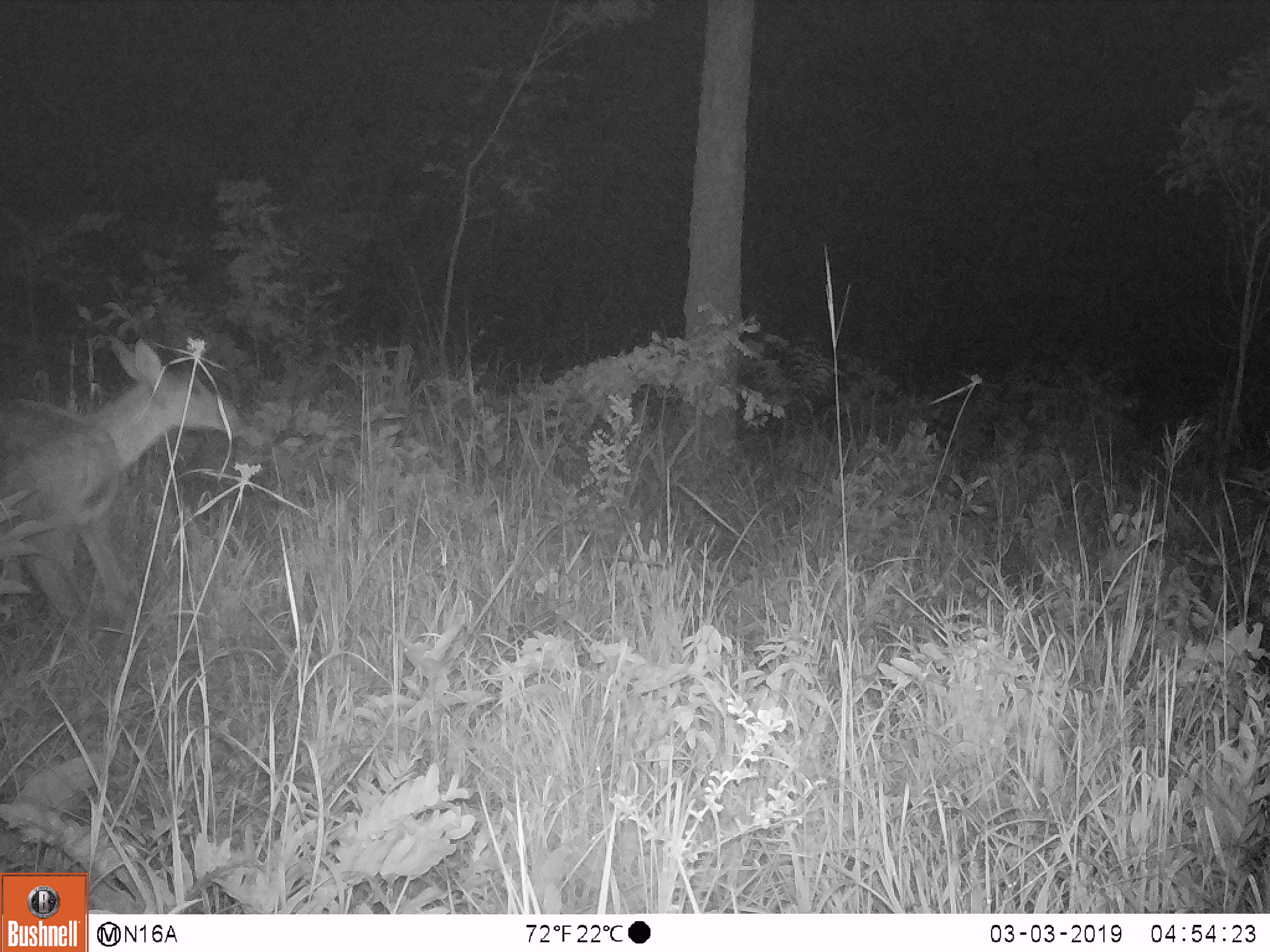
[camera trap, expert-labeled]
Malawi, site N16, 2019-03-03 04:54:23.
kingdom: Animalia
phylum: Chordata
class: Mammalia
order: Artiodactyla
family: Bovidae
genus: Redunca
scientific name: Redunca arundinum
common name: southern reedbuck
Southern reedbuck (Redunca arundinum), count 1.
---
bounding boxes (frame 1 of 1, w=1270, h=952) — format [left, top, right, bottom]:
southern reedbuck: [0, 324, 238, 637]